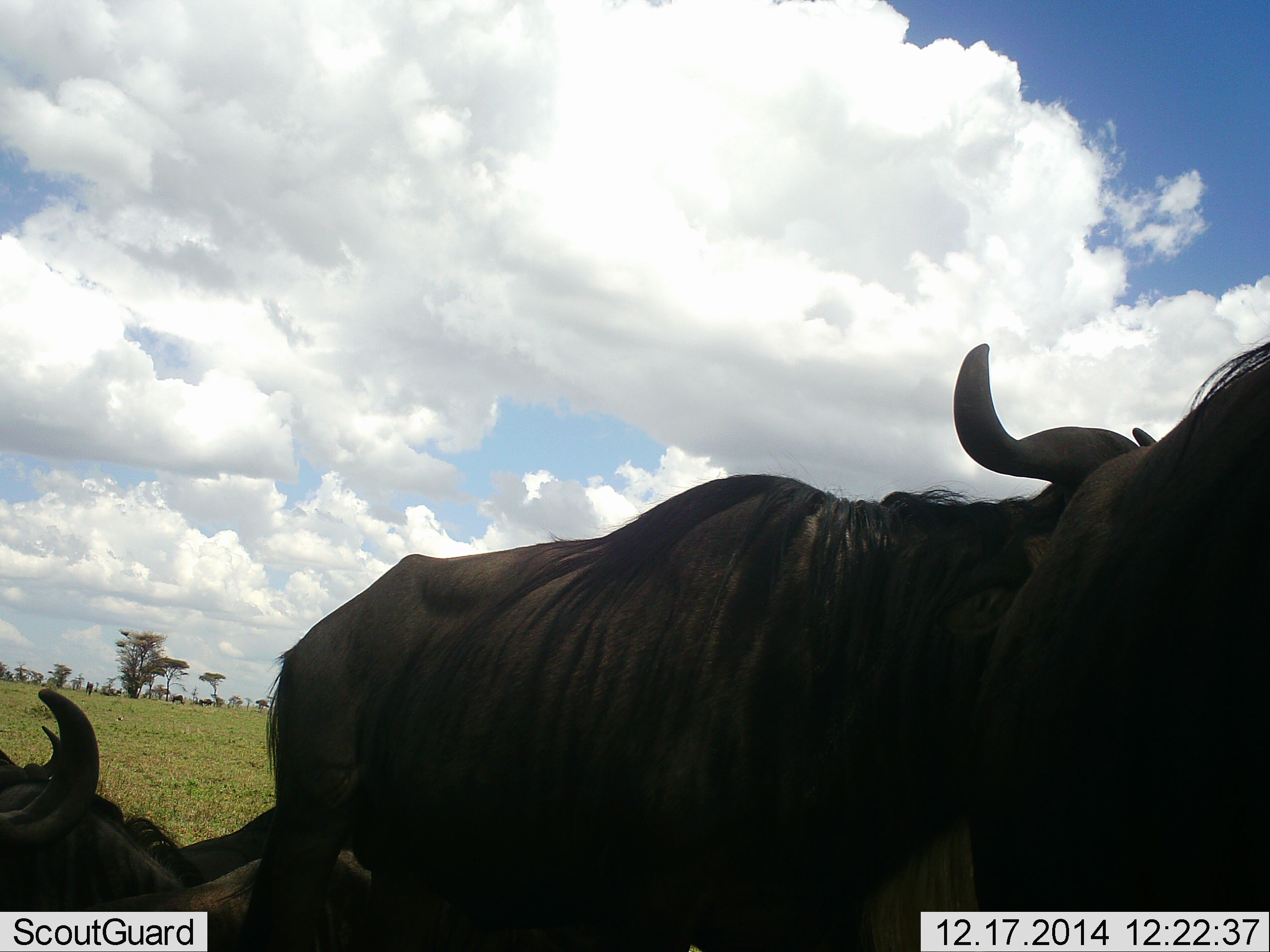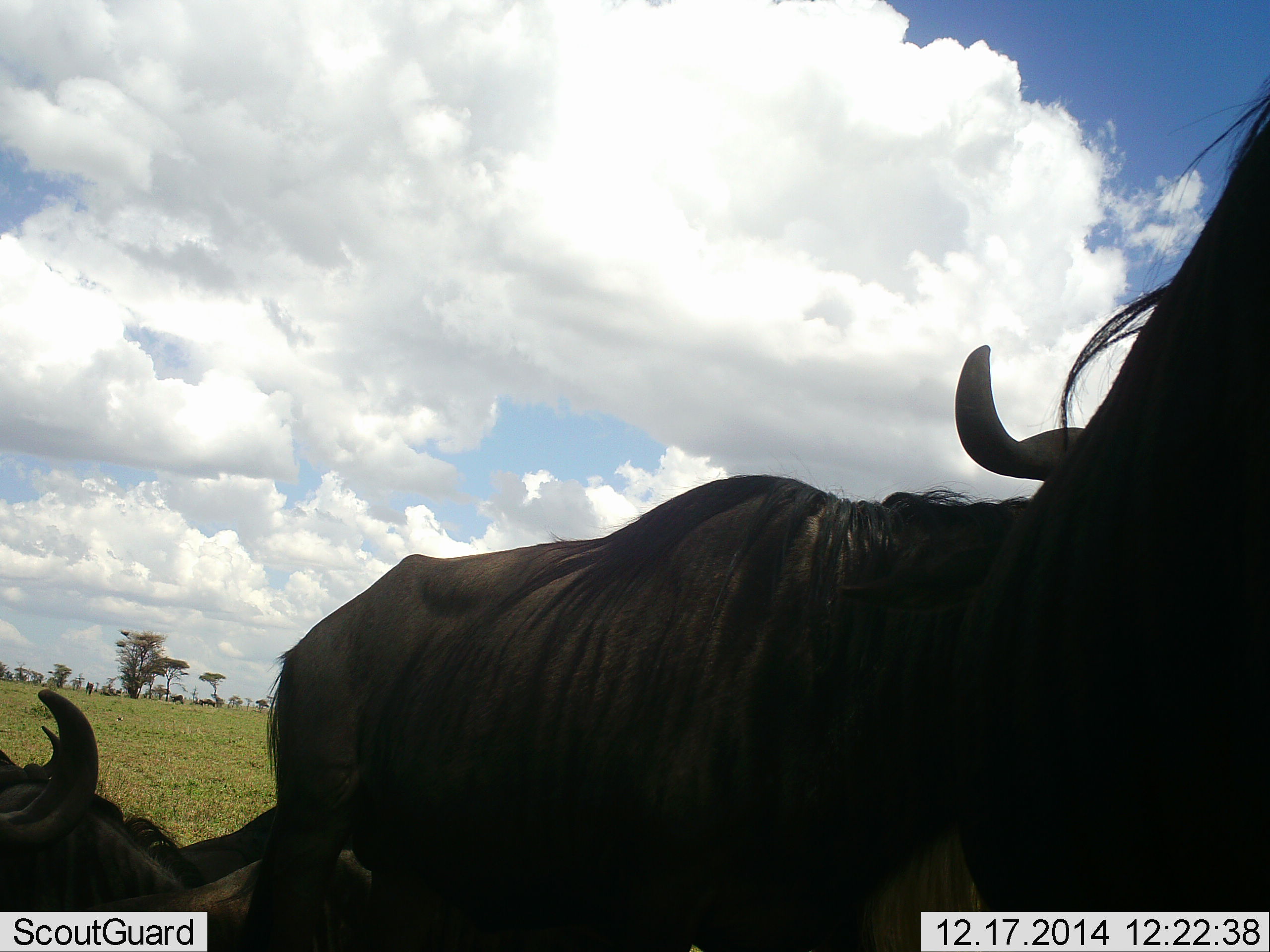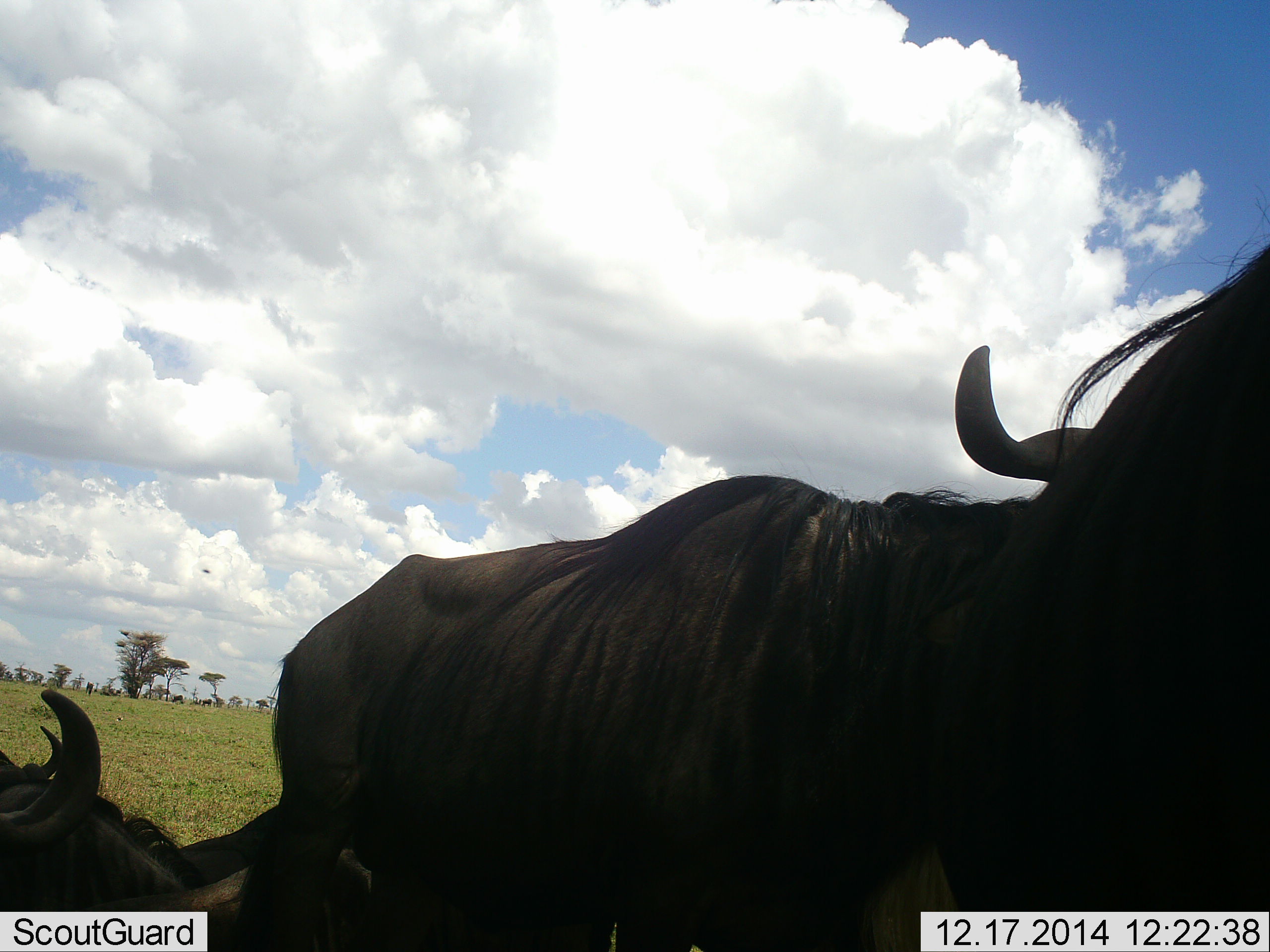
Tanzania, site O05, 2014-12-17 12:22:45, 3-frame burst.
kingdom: Animalia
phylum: Chordata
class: Mammalia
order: Artiodactyla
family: Bovidae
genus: Connochaetes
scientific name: Connochaetes taurinus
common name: blue wildebeest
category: wildebeest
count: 3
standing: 82%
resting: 73%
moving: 9%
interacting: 0%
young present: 0%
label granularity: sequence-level